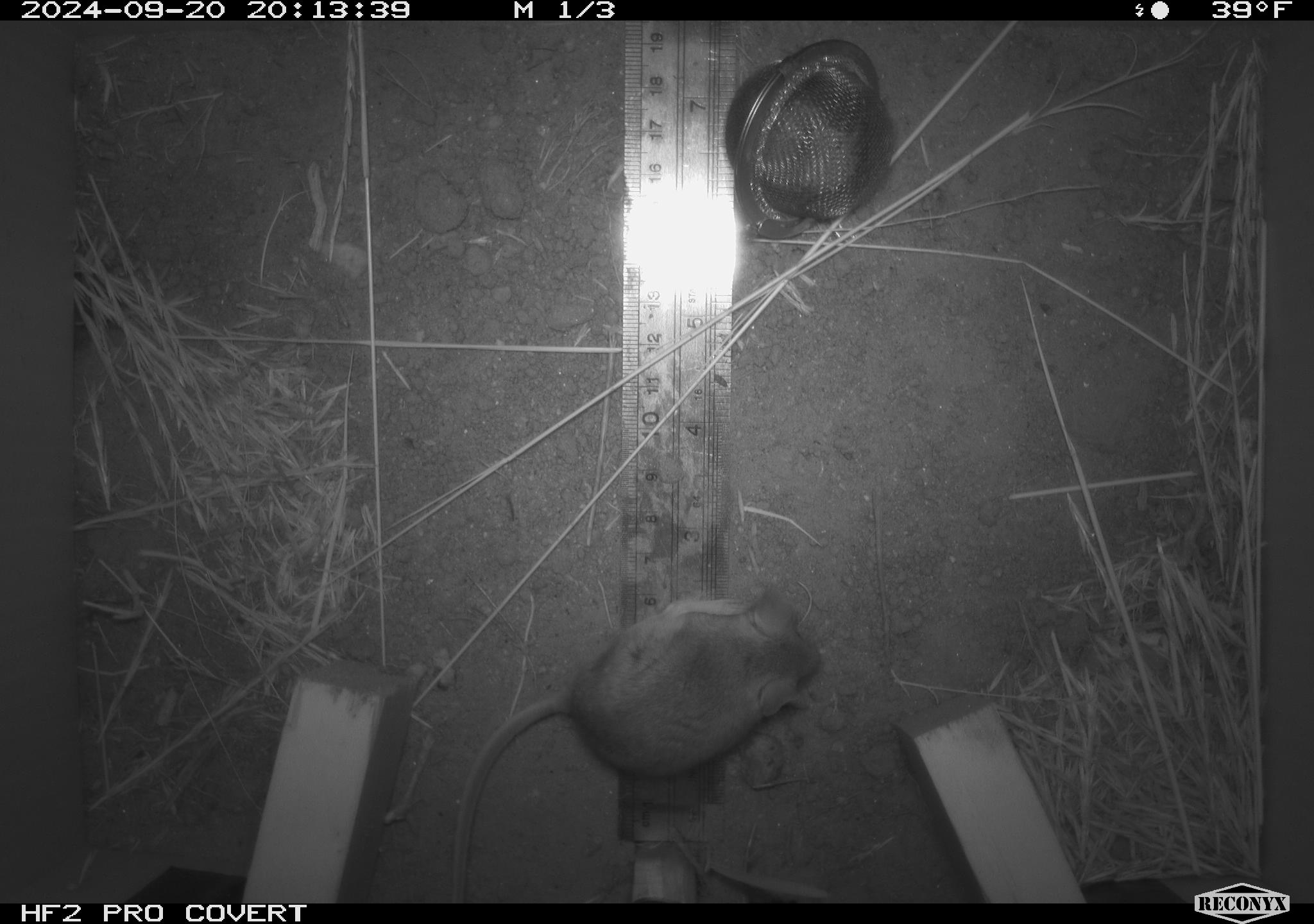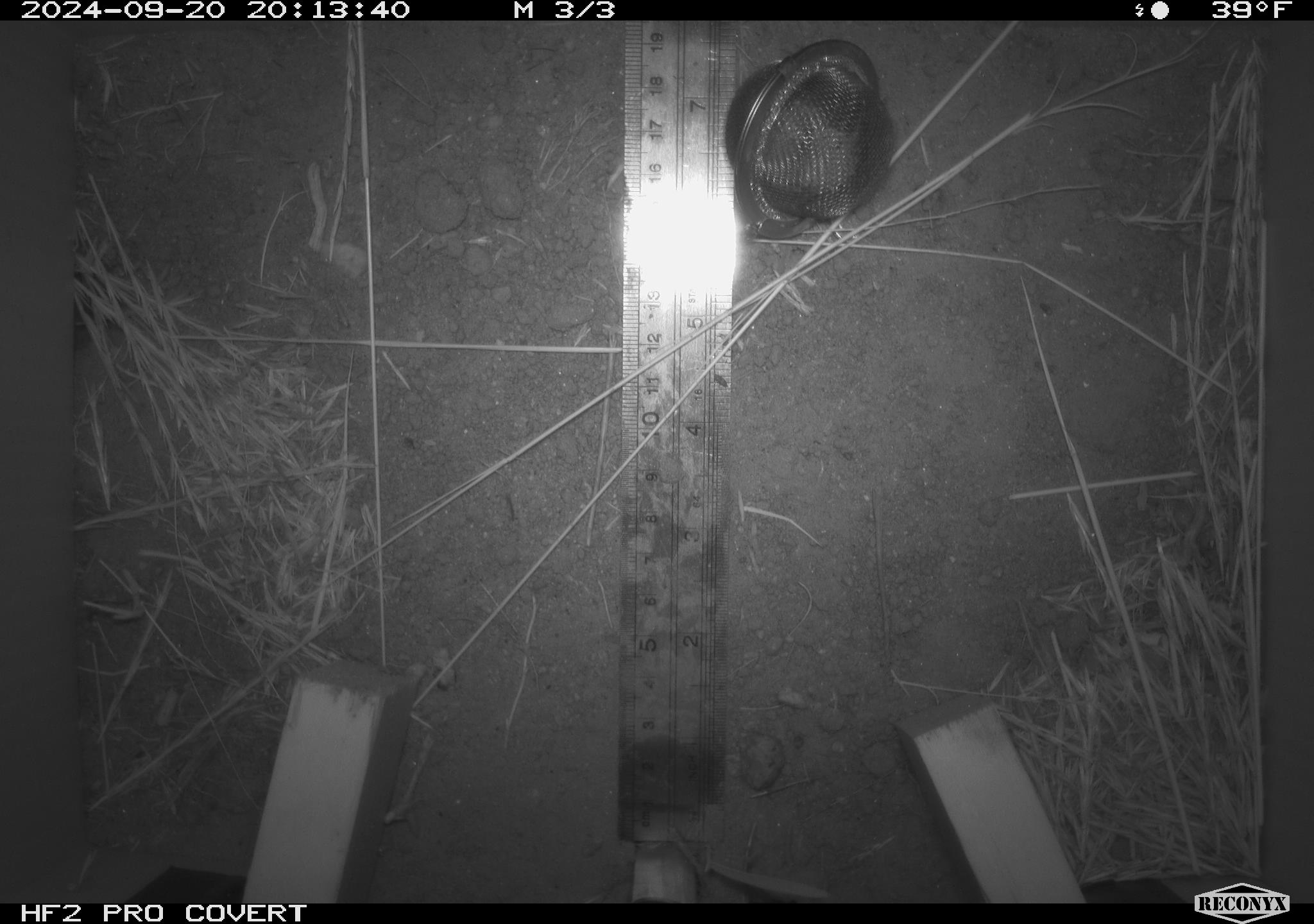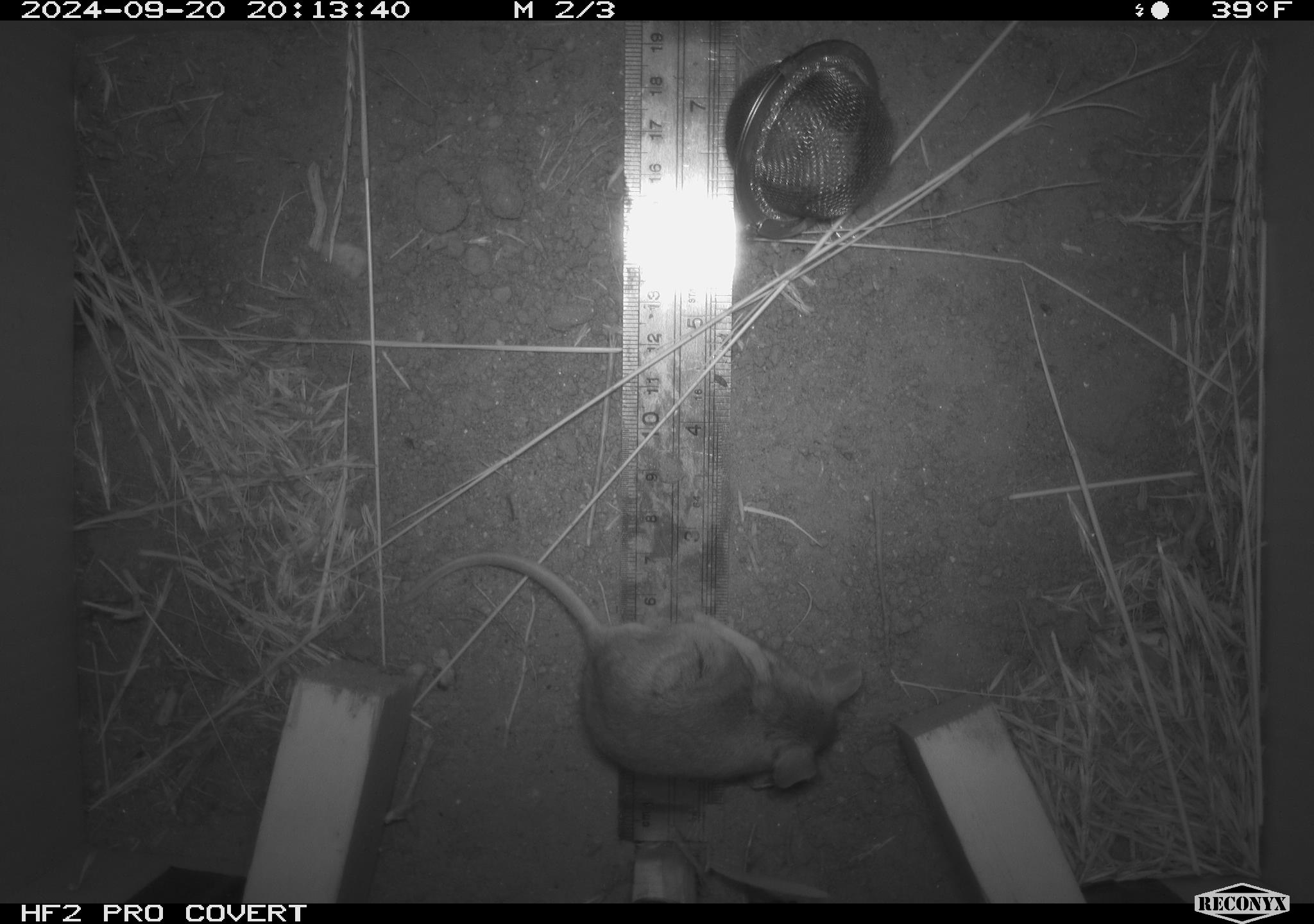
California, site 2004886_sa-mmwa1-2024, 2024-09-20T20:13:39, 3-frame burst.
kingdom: Animalia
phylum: Chordata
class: Mammalia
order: Rodentia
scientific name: Rodentia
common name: mouse species